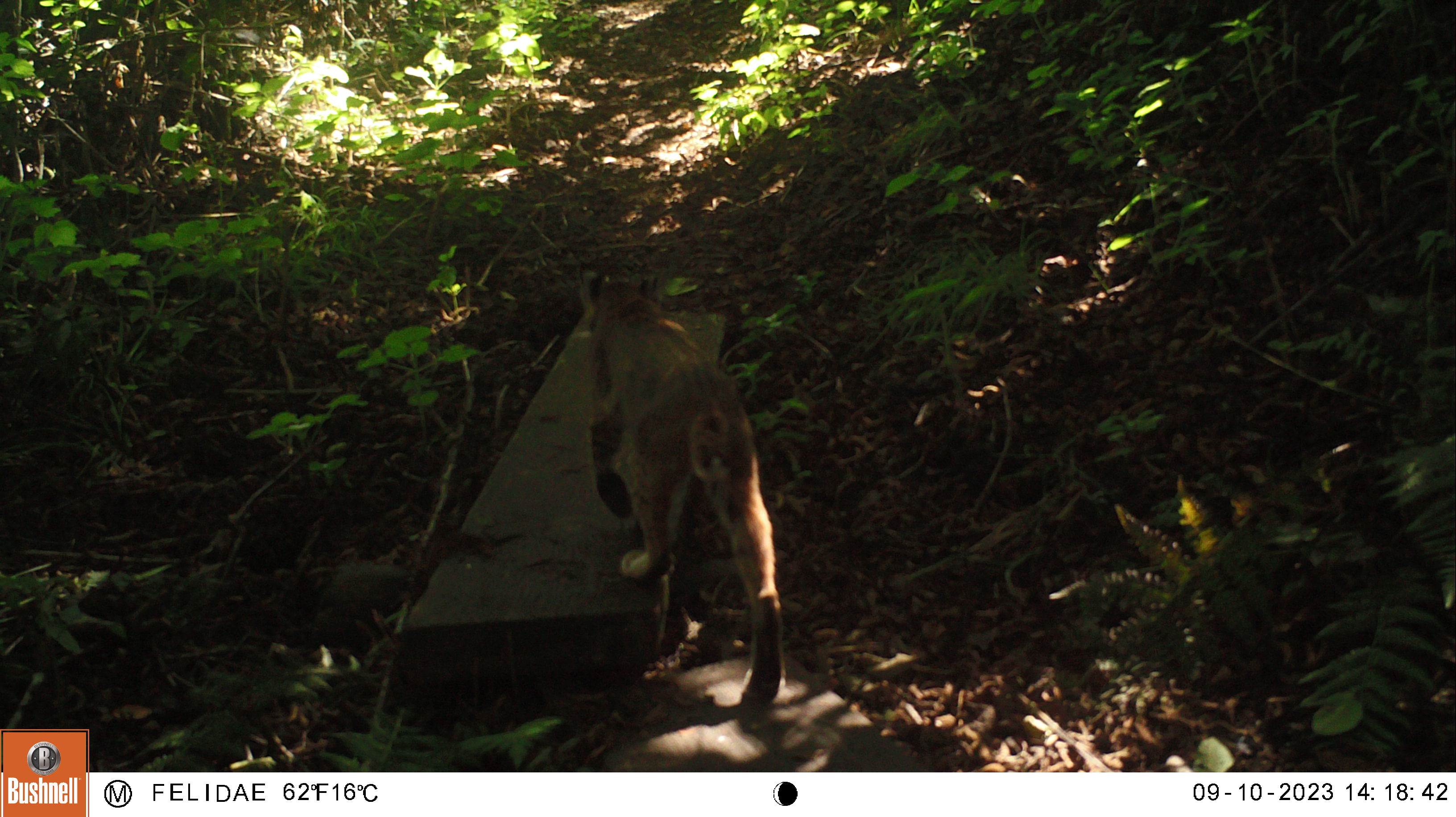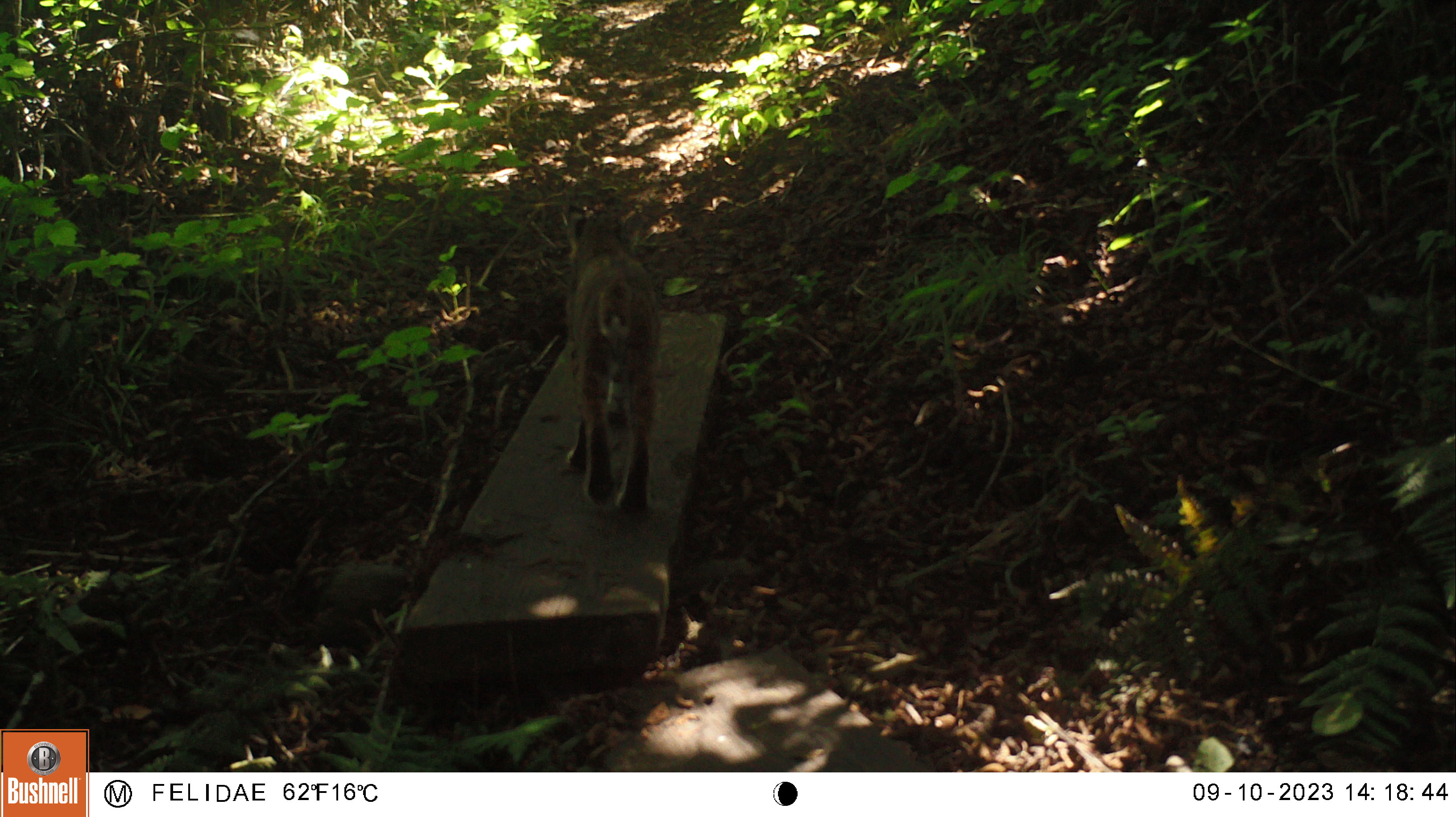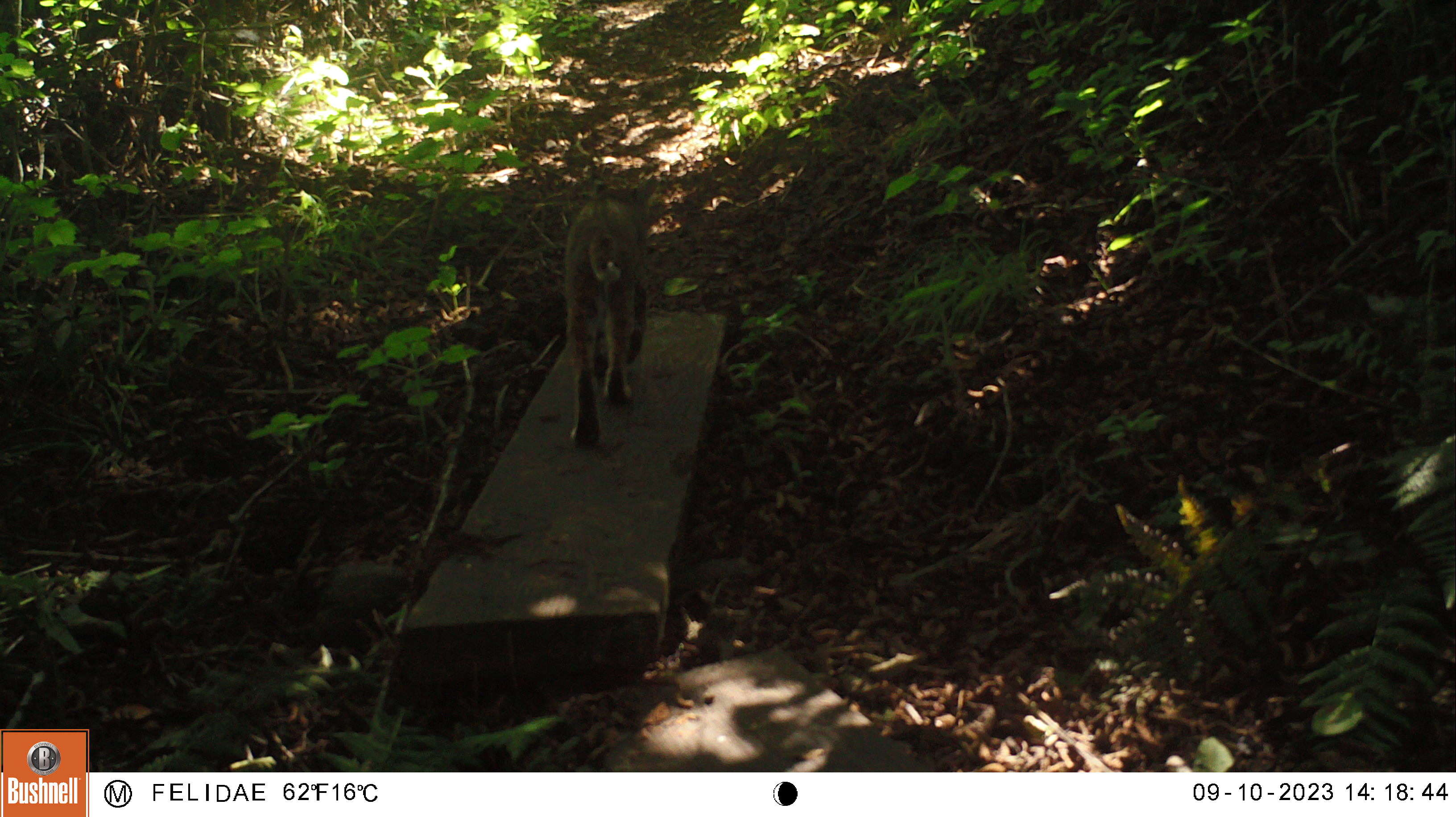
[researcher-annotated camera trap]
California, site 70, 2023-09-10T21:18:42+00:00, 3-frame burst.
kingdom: Animalia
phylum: Chordata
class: Mammalia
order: Carnivora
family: Felidae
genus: Lynx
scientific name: Lynx rufus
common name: bobcat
Bobcat (Lynx rufus).